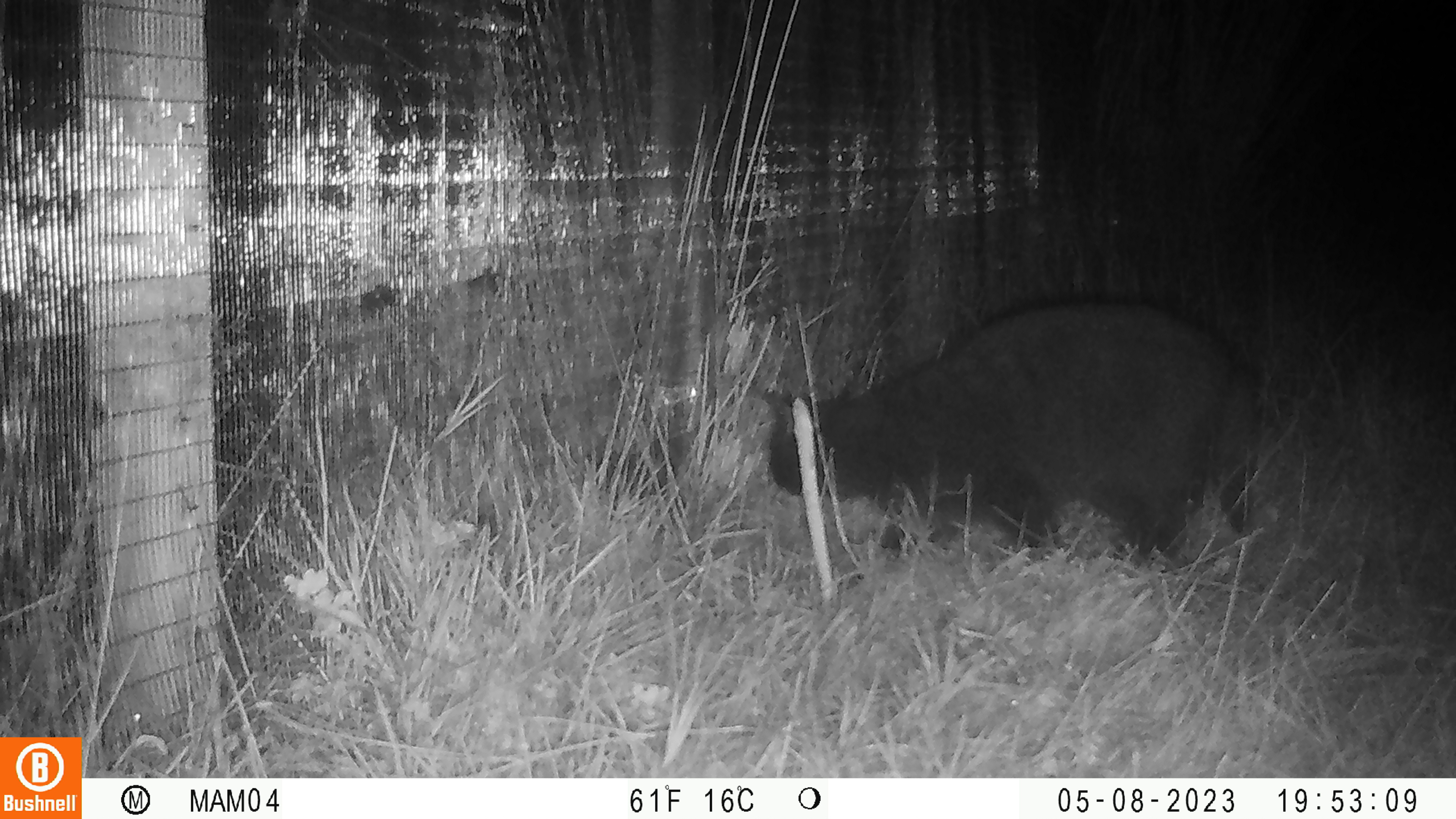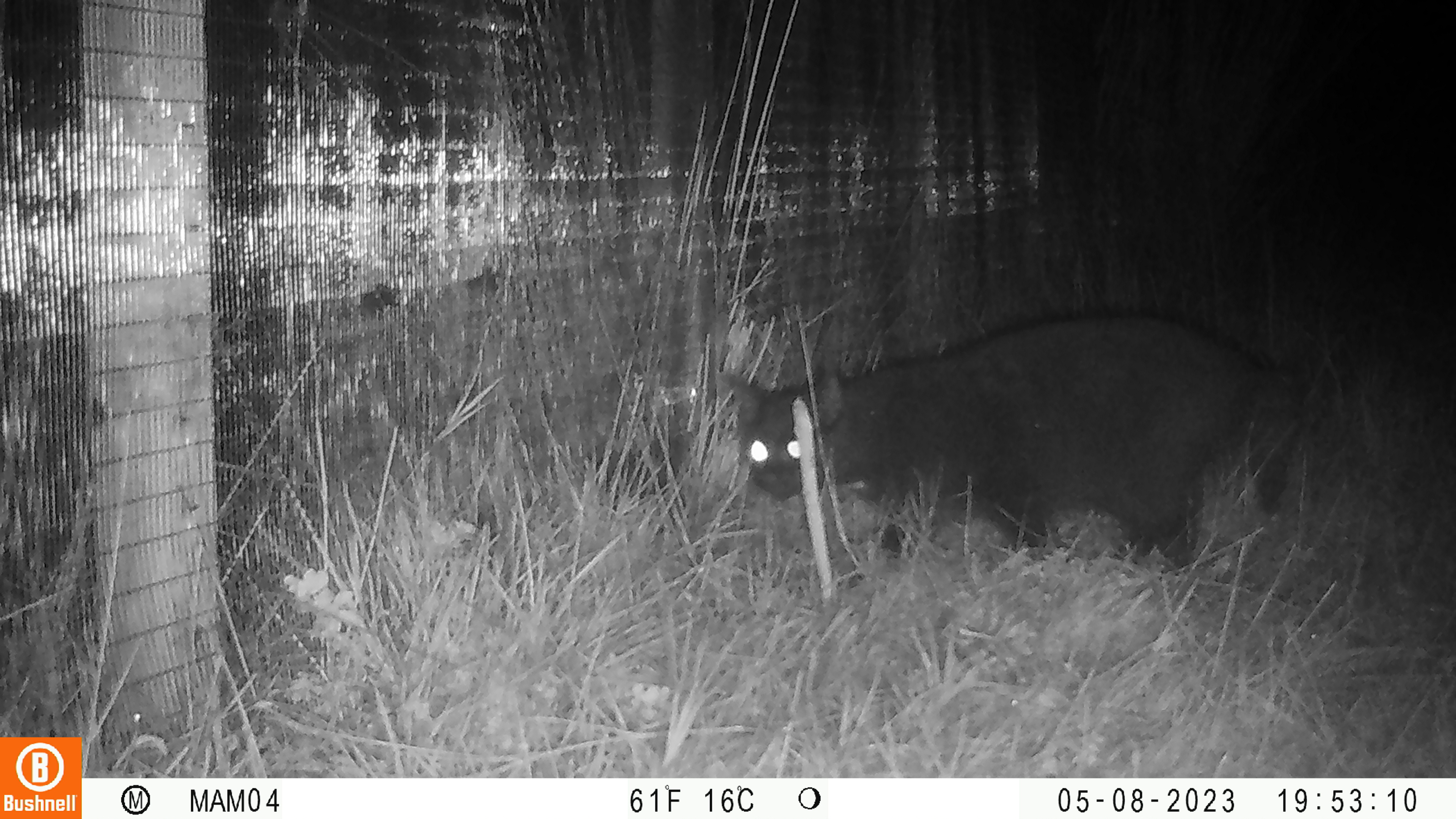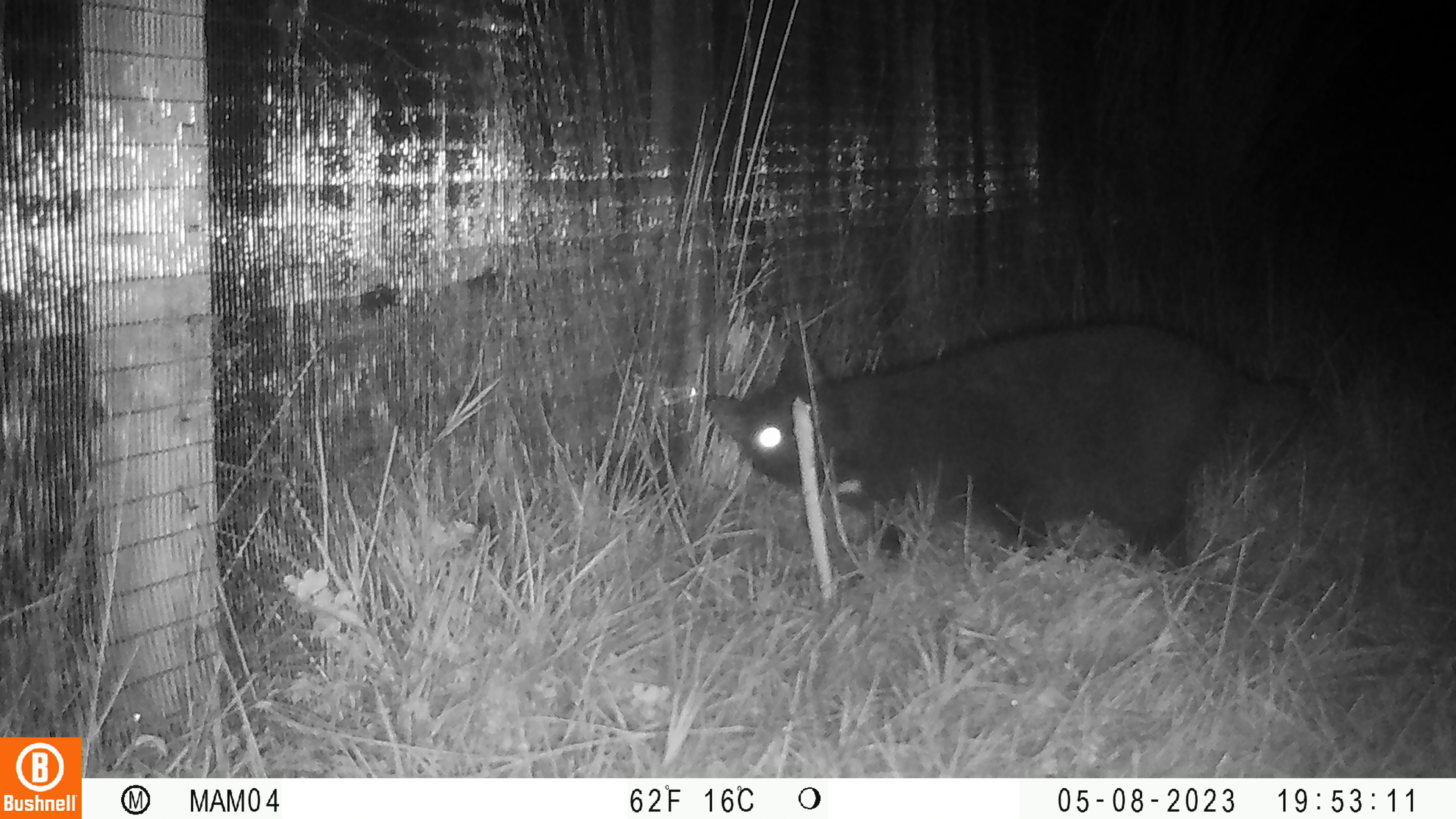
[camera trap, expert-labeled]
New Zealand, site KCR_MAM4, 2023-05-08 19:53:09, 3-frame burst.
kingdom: Animalia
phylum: Chordata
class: Mammalia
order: Carnivora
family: Felidae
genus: Felis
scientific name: Felis catus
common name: domestic cat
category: cat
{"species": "cat (domestic cat) (Felis catus)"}